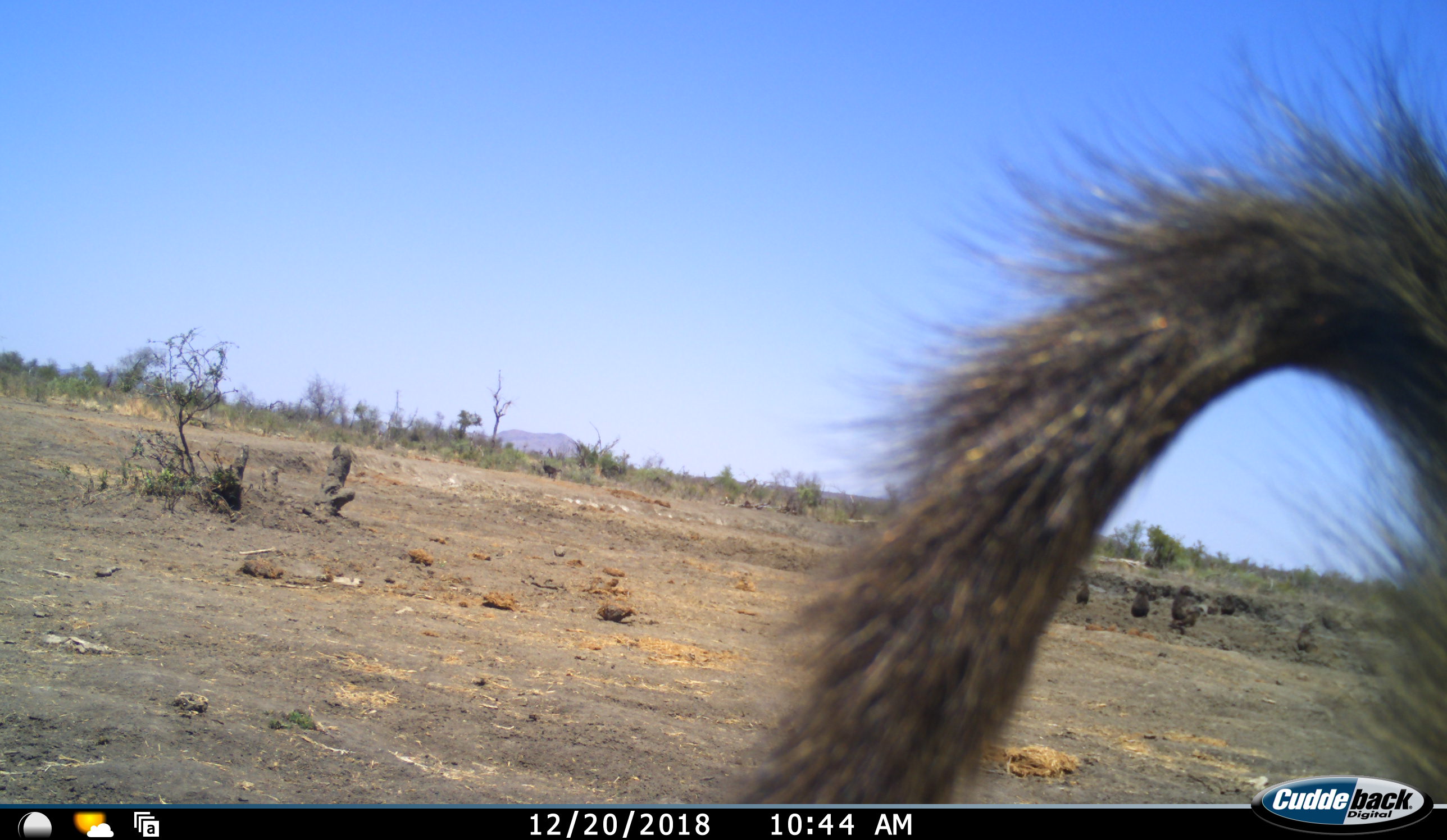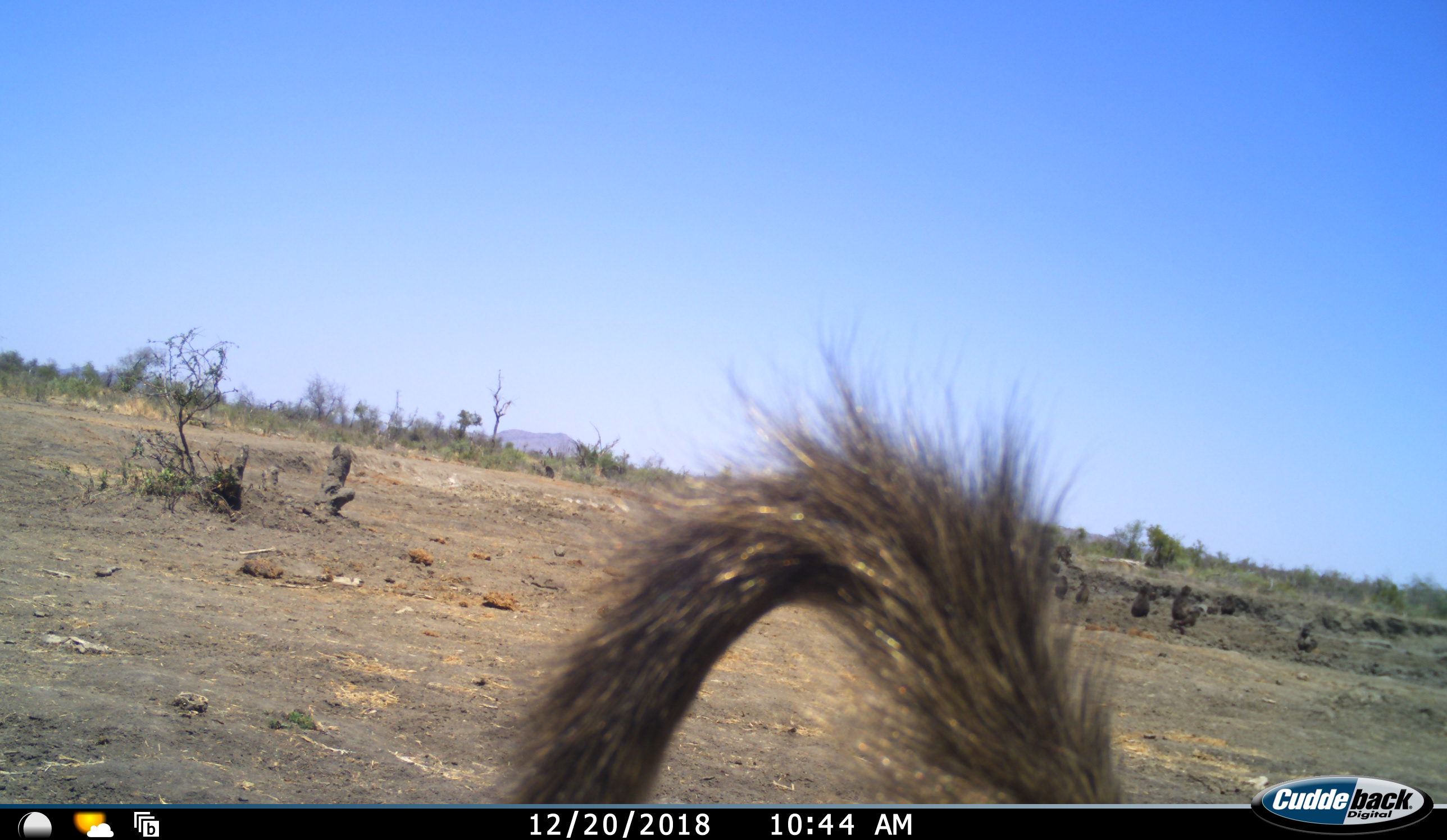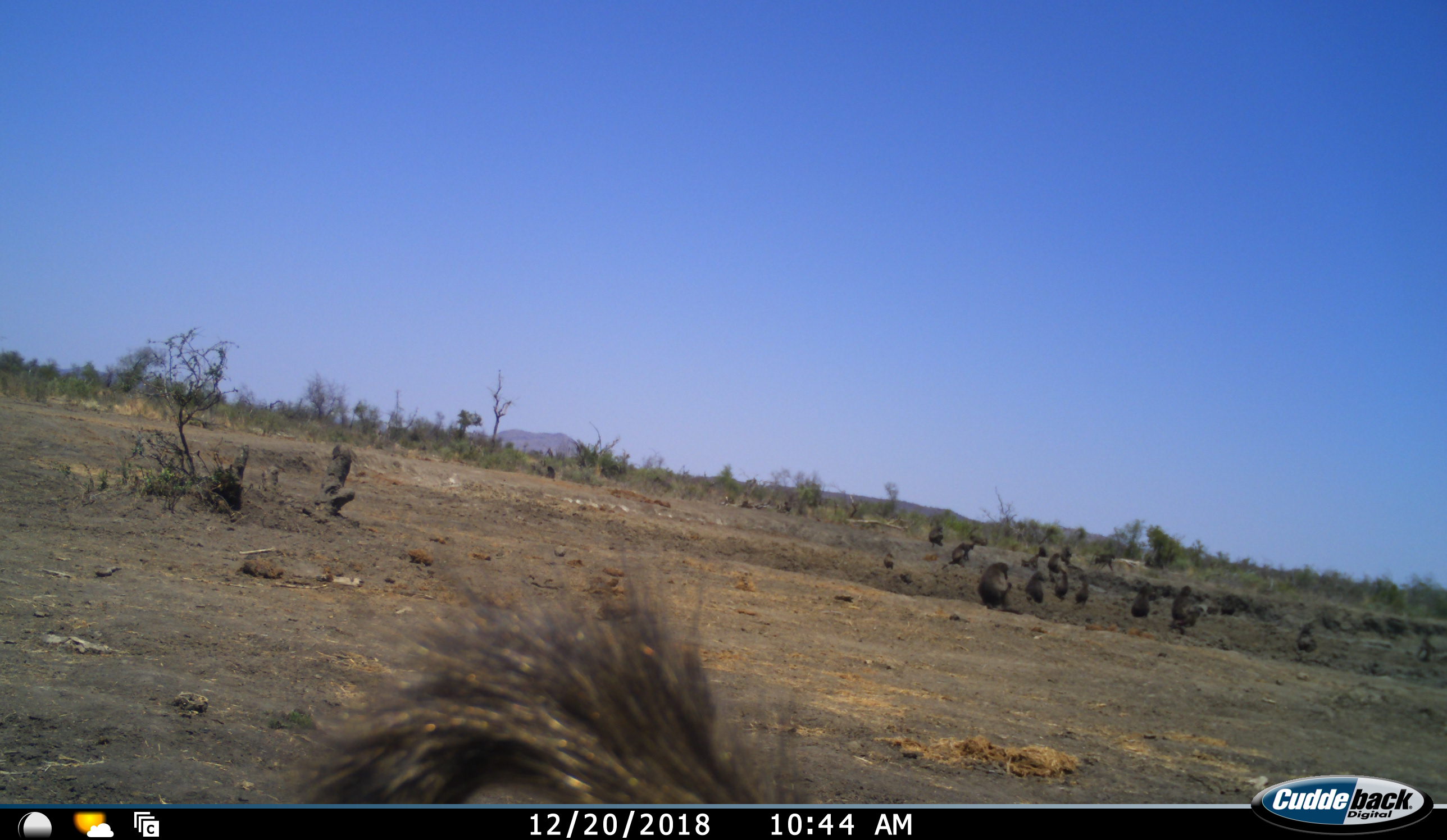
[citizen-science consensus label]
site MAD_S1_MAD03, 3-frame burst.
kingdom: Animalia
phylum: Chordata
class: Mammalia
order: Primates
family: Cercopithecidae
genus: Papio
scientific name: Papio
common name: baboon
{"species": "baboon (Papio)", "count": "11-50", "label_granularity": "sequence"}